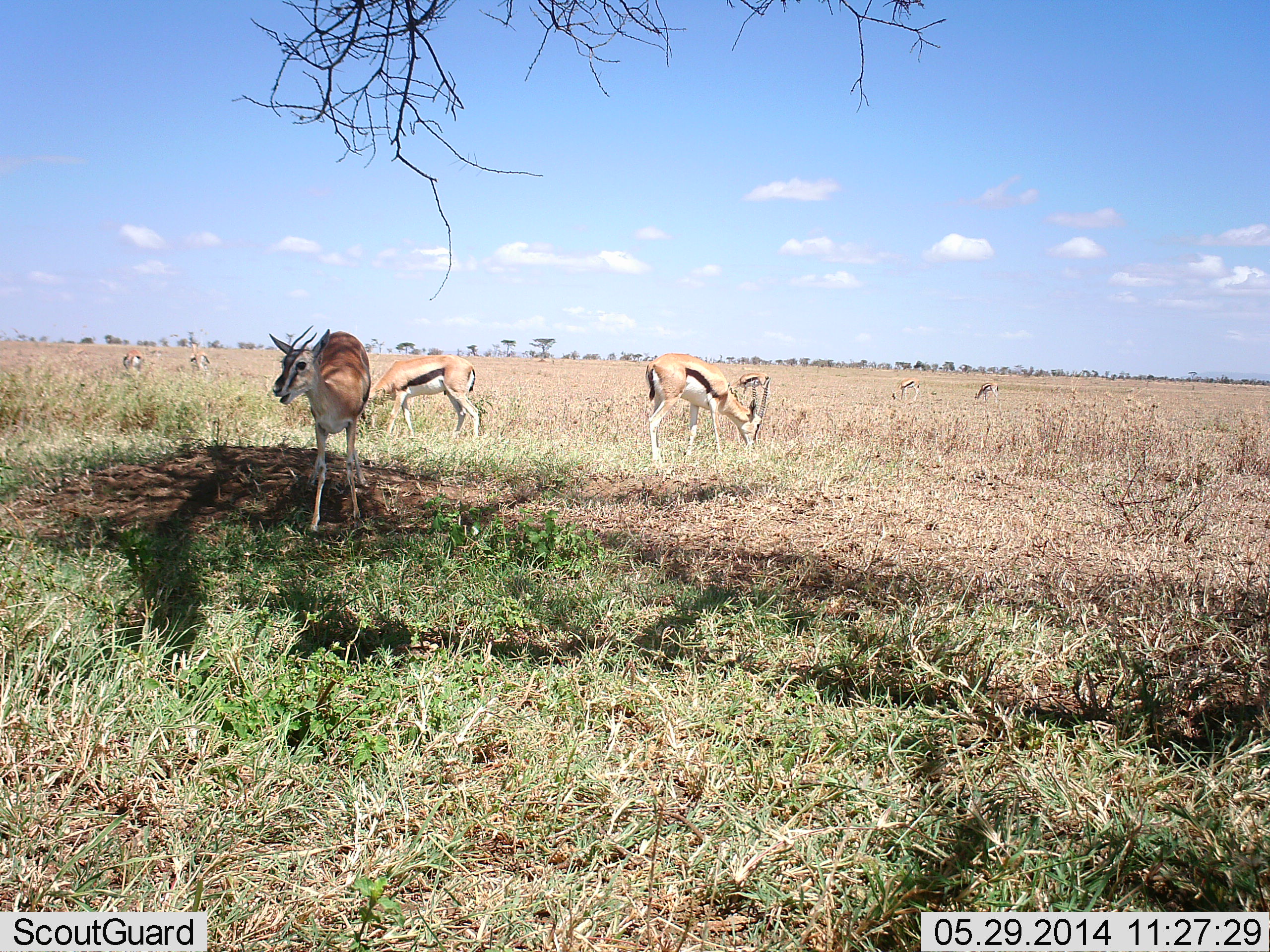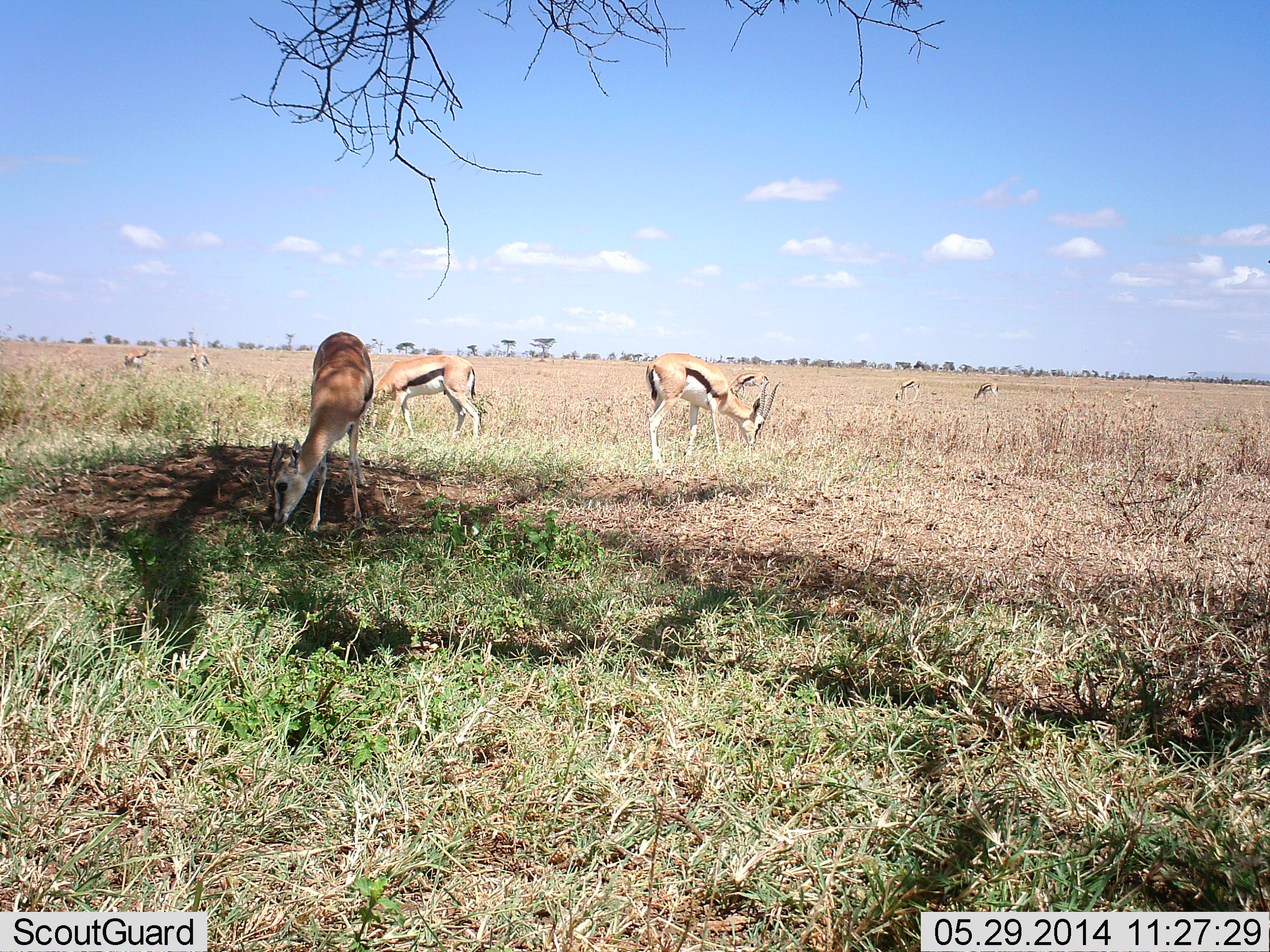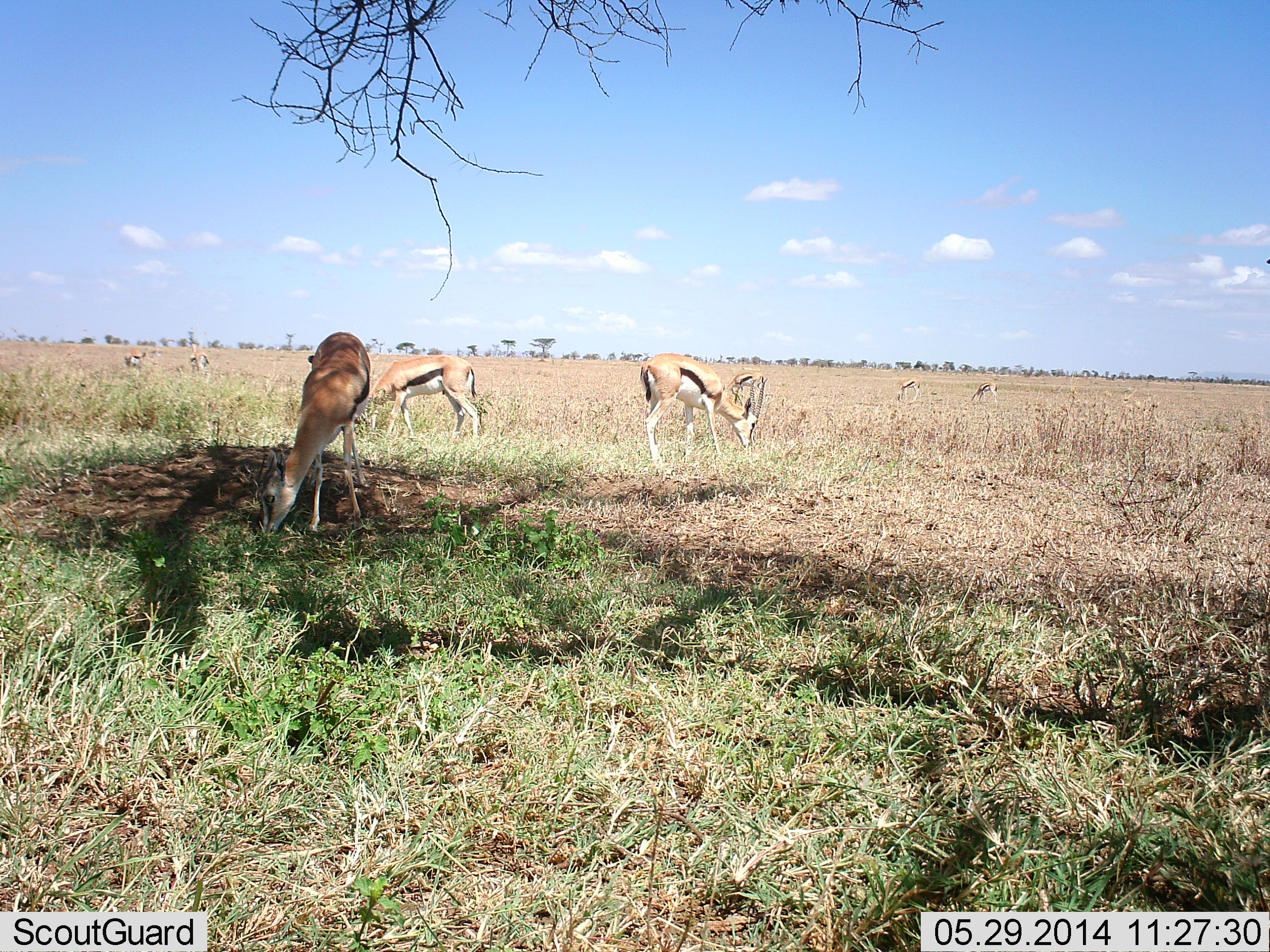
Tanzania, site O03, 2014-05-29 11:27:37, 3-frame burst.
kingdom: Animalia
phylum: Chordata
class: Mammalia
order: Artiodactyla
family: Bovidae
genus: Eudorcas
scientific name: Eudorcas thomsonii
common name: thomson's gazelle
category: gazellethomsons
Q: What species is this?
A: Gazellethomsons (thomson's gazelle) (Eudorcas thomsonii).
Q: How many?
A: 8.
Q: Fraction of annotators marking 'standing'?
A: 60%.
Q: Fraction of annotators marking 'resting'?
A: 10%.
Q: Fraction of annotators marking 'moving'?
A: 10%.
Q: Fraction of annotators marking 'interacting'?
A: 0%.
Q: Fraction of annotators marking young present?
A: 0%.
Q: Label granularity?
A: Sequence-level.